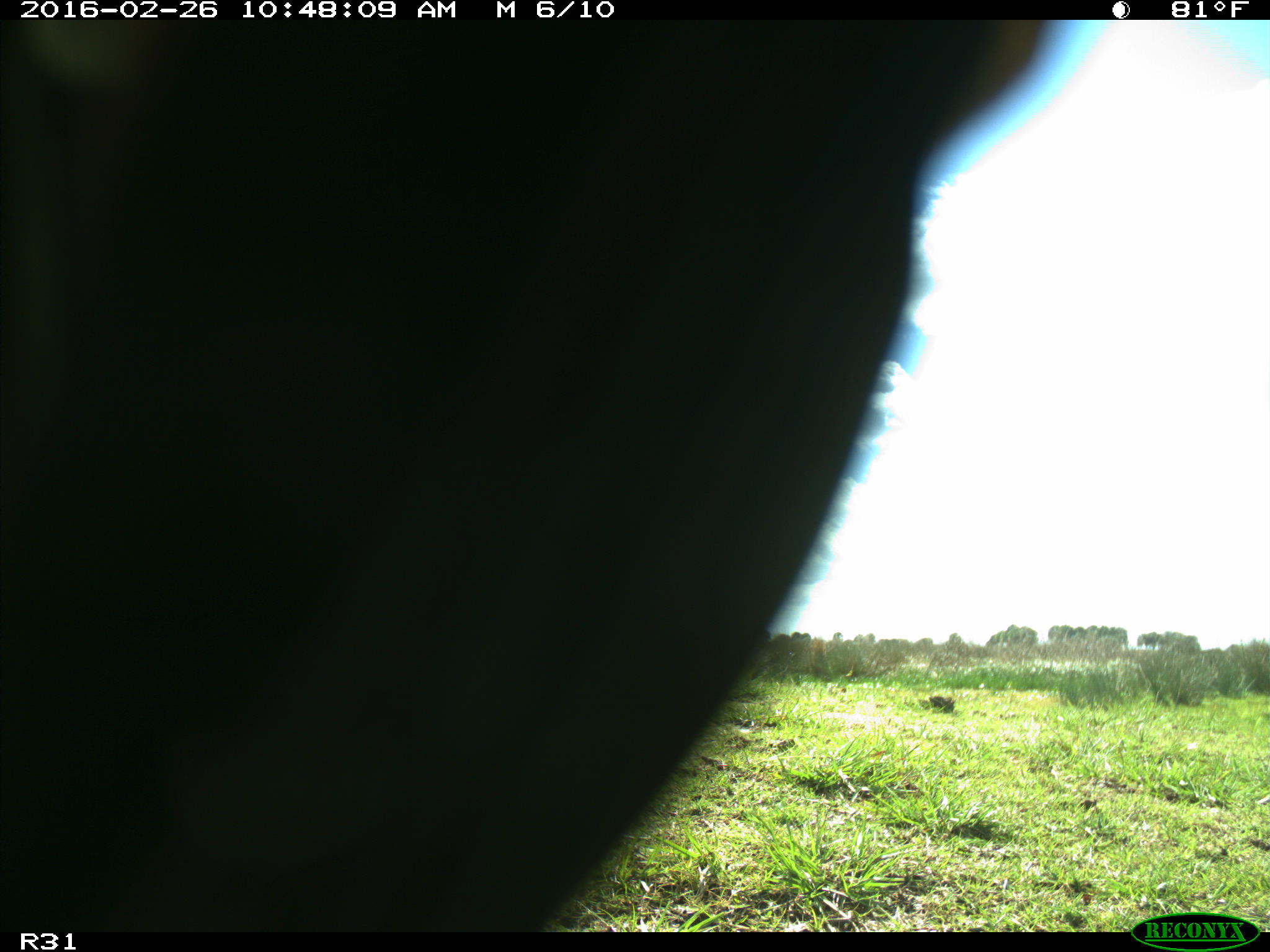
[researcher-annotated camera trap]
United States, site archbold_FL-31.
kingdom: Animalia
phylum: Chordata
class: Aves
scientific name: Aves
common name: birds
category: unidentified bird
Unidentified bird (birds) (Aves).